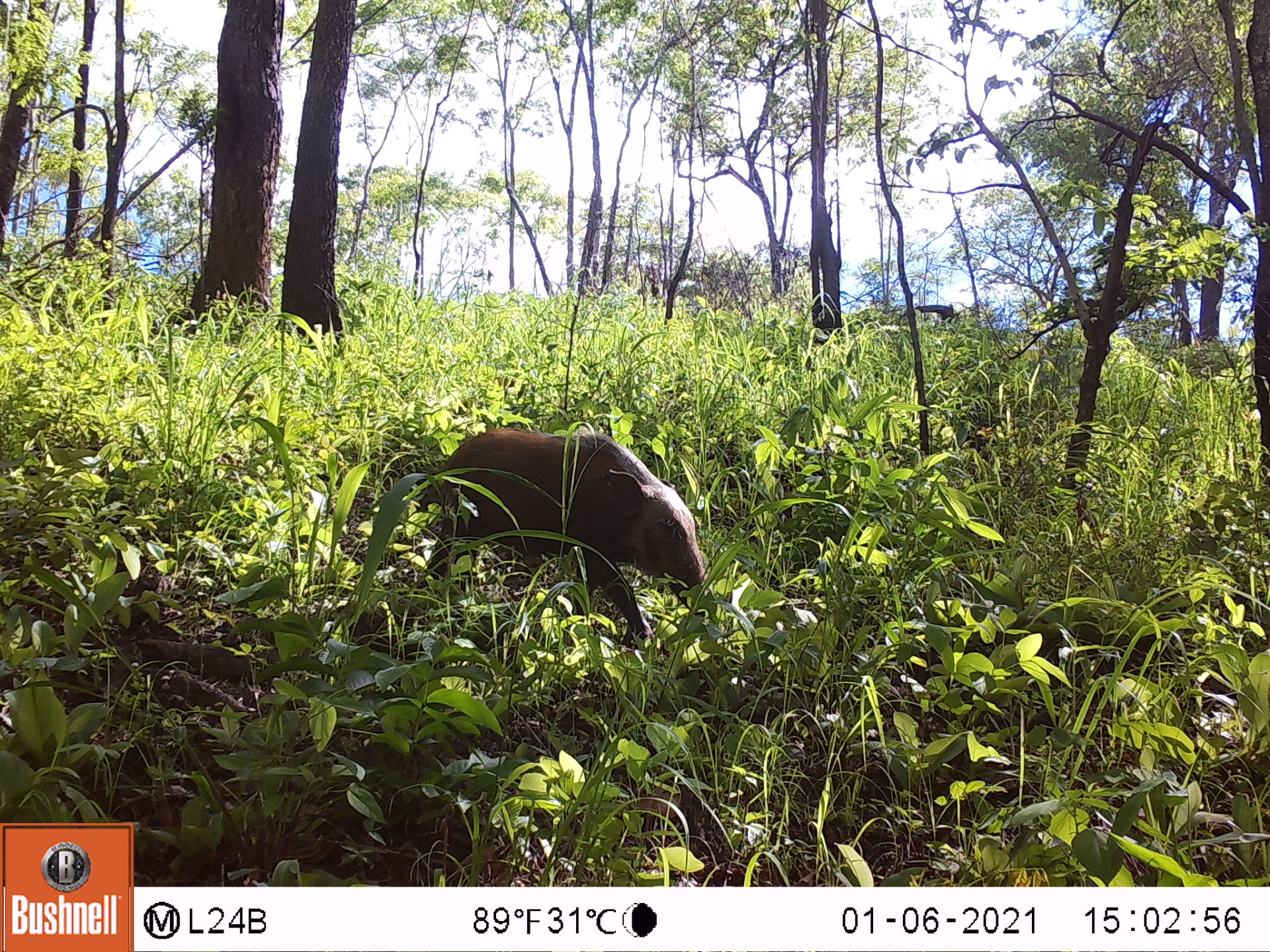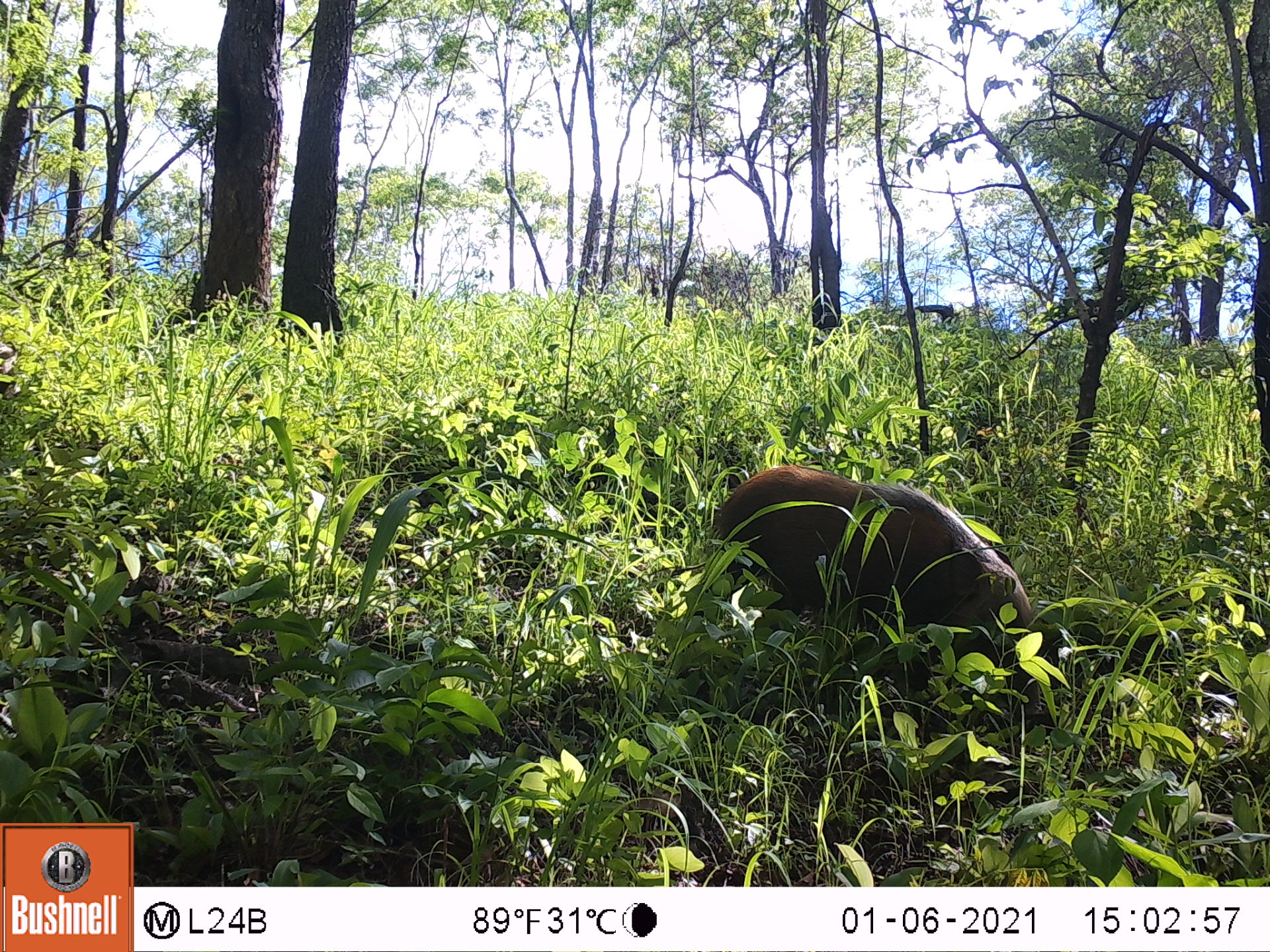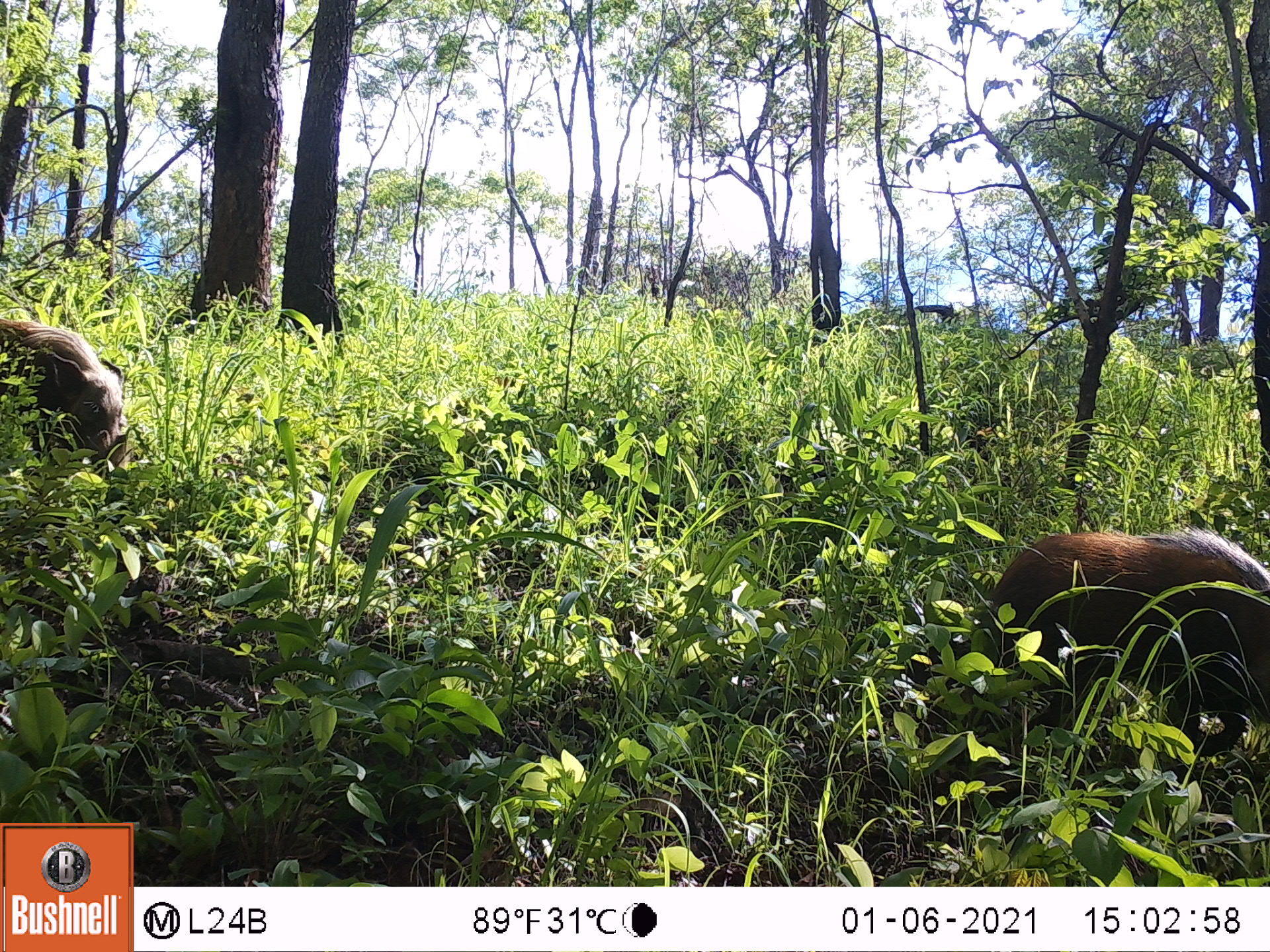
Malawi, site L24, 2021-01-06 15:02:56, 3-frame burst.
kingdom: Animalia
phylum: Chordata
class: Mammalia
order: Artiodactyla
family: Suidae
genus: Potamochoerus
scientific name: Potamochoerus larvatus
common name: bushpig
Bushpig (Potamochoerus larvatus), count 1.